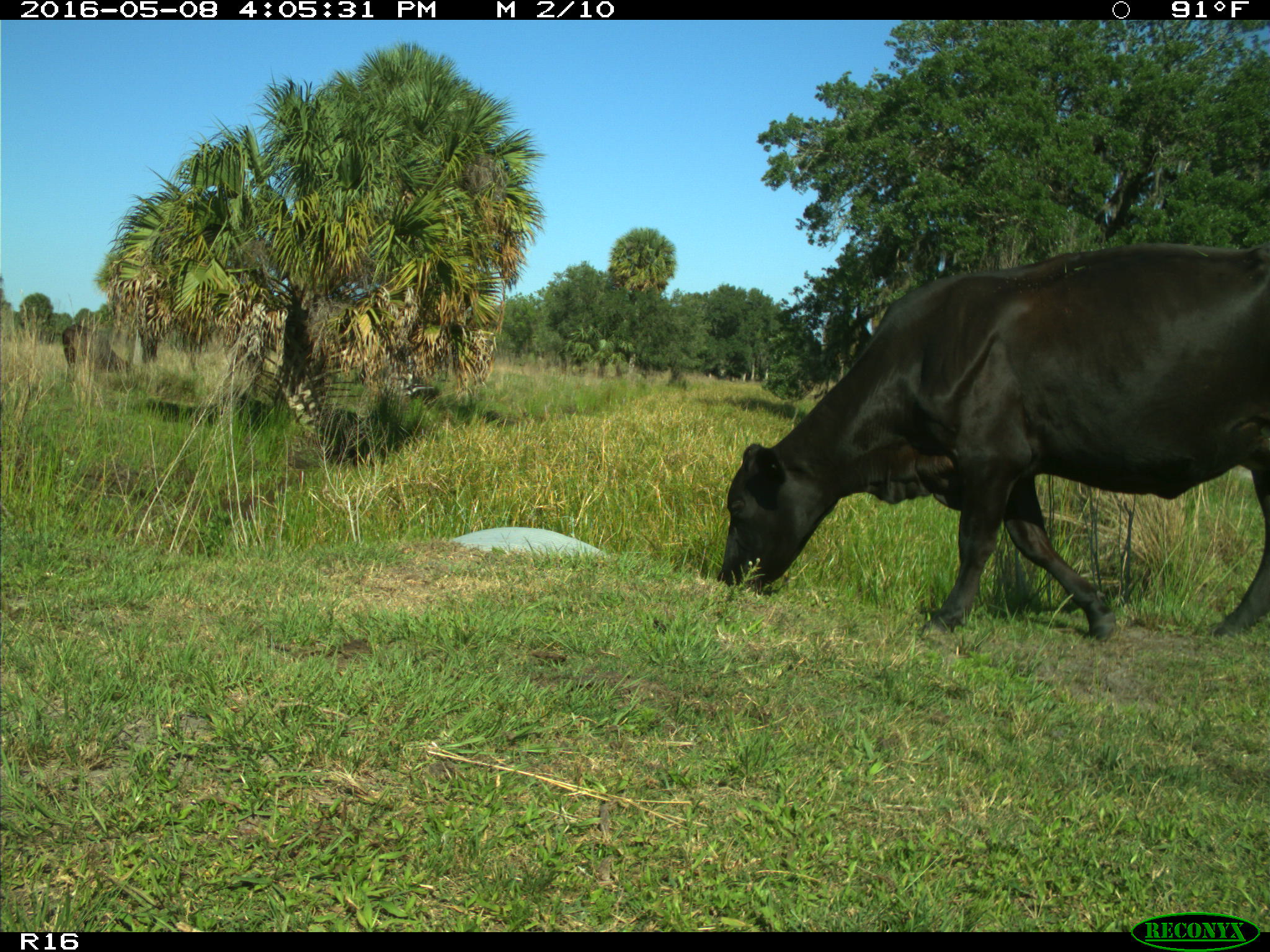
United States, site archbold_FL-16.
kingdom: Animalia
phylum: Chordata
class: Mammalia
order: Artiodactyla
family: Bovidae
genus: Bos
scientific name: Bos taurus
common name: domestic cow